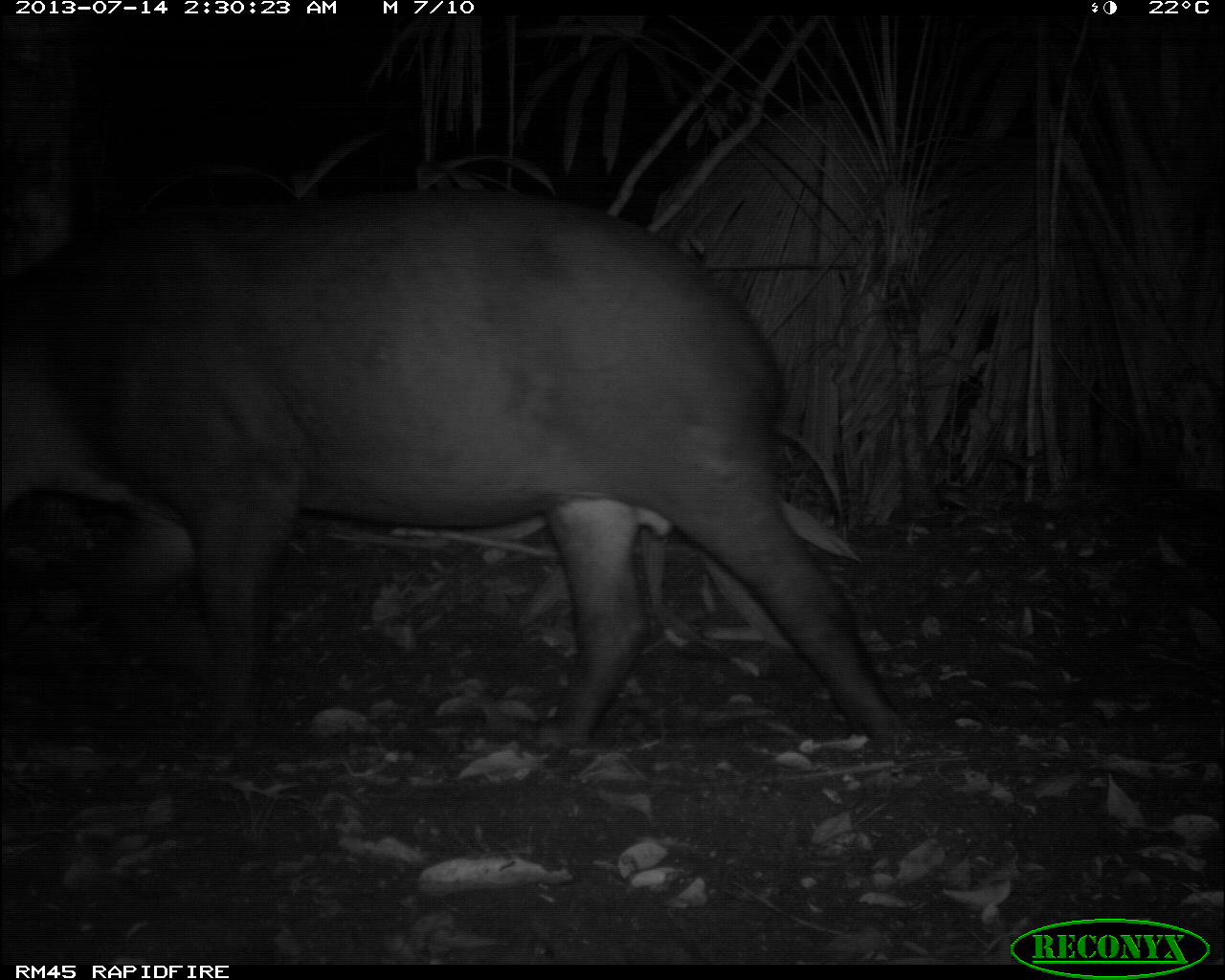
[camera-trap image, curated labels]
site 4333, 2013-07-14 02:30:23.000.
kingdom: Animalia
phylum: Chordata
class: Mammalia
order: Perissodactyla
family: Tapiridae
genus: Tapirus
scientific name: Tapirus bairdii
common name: baird's tapir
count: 1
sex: male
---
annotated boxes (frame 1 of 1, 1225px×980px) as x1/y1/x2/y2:
tapirus bairdii: 1/186/911/758